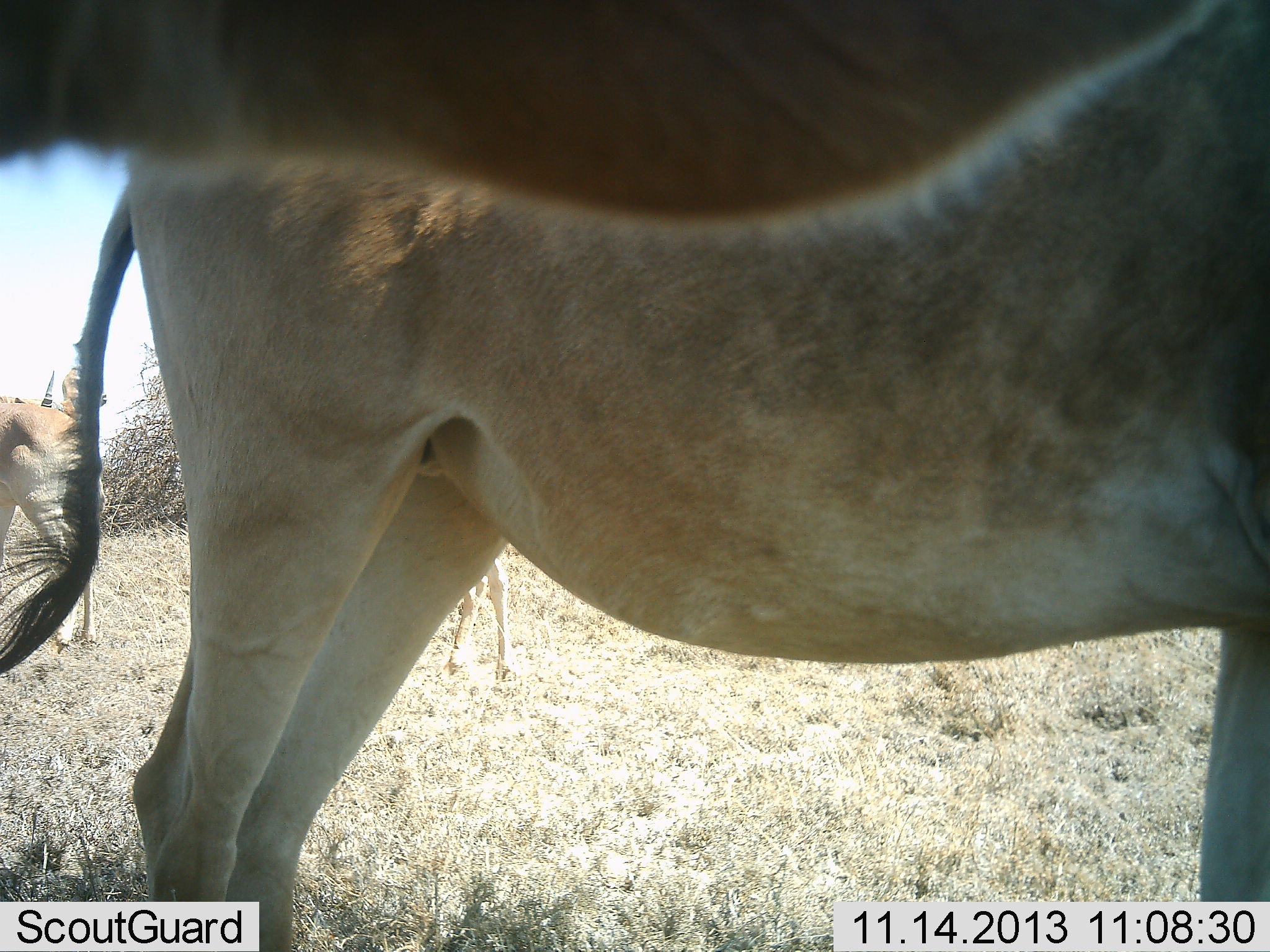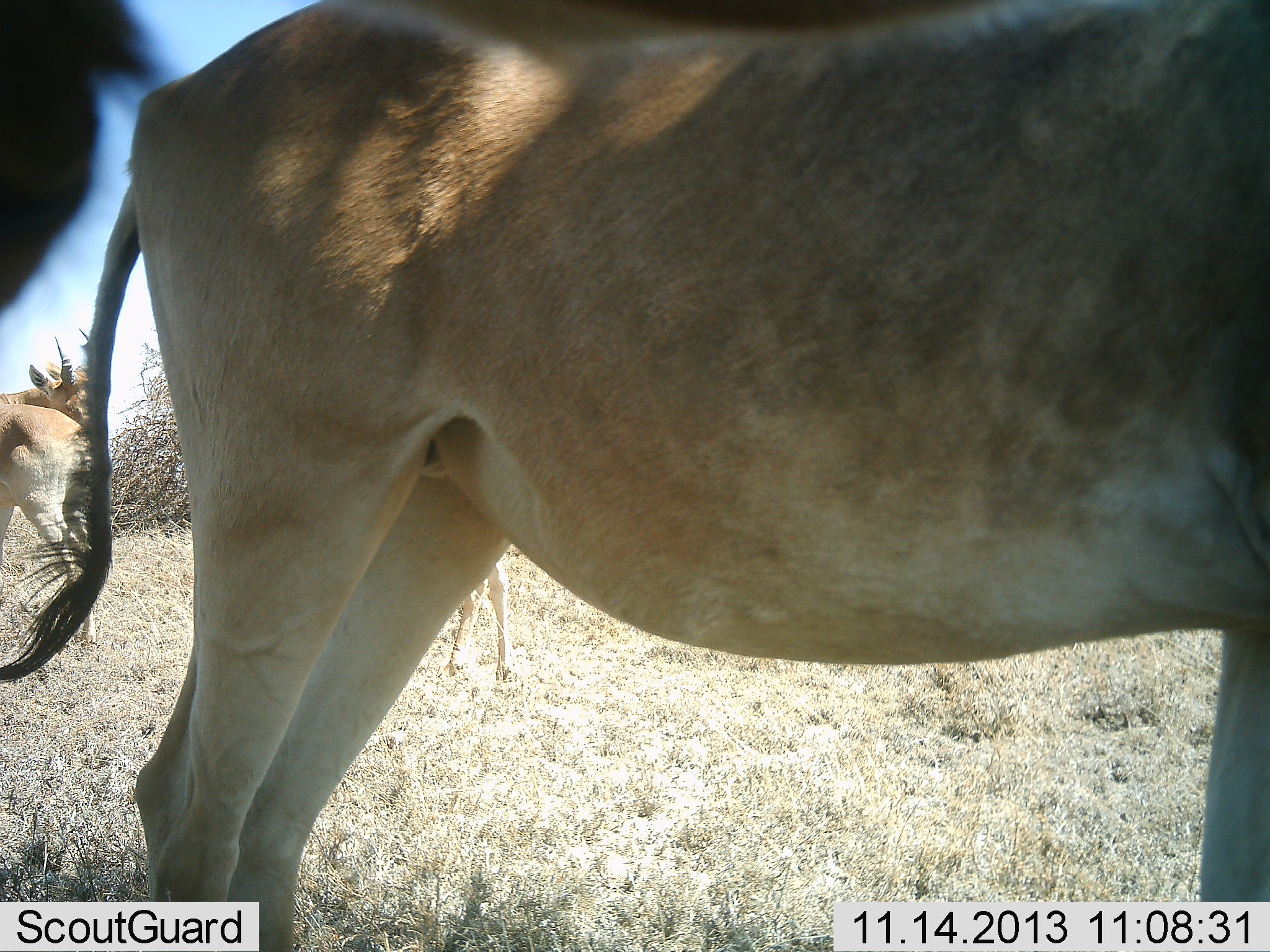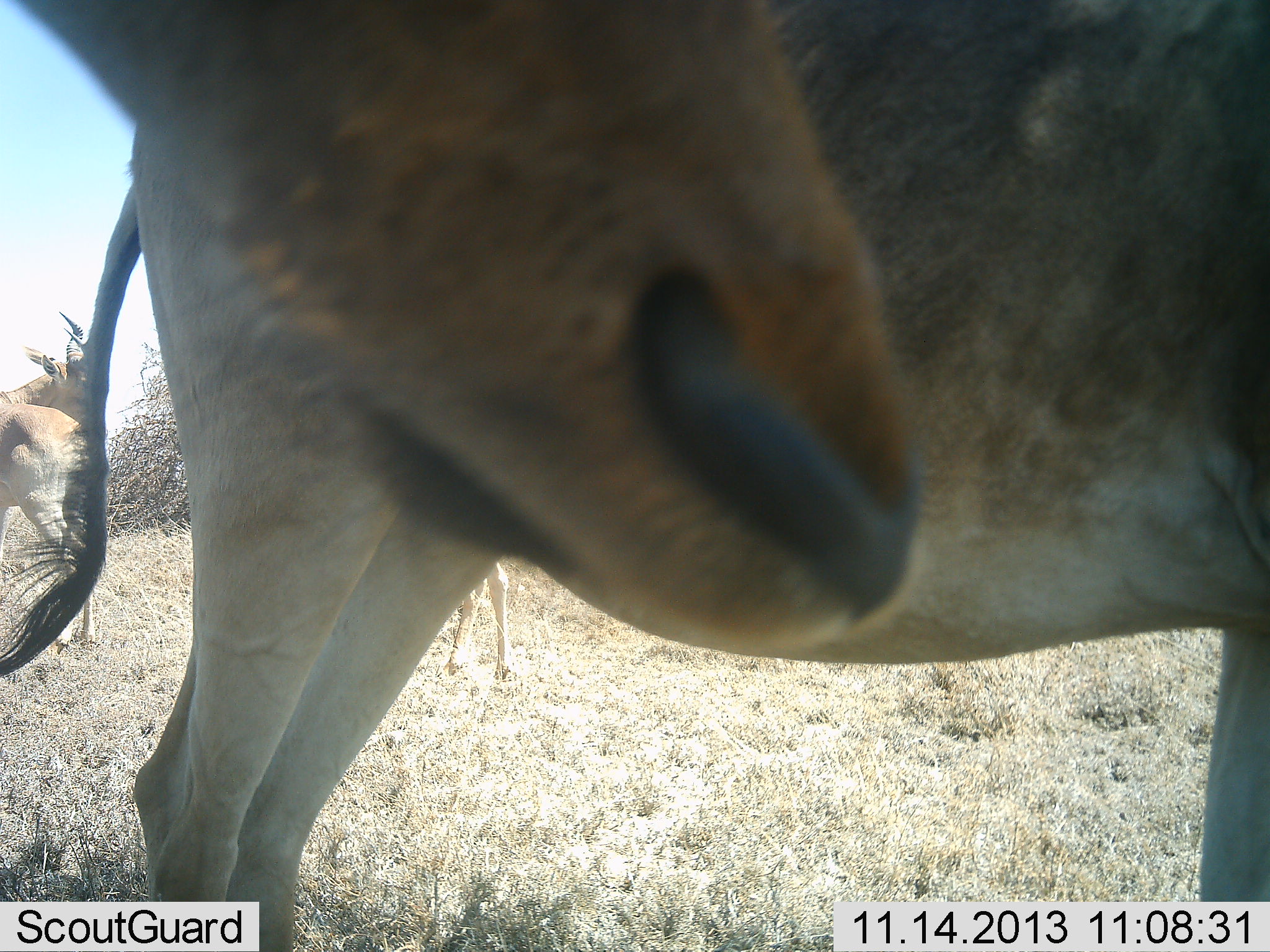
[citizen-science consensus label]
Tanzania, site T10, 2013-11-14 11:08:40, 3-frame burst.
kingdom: Animalia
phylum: Chordata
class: Mammalia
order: Artiodactyla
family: Bovidae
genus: Alcelaphus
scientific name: Alcelaphus buselaphus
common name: hartebeest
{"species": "hartebeest (Alcelaphus buselaphus)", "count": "4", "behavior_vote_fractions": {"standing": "90%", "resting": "0%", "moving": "30%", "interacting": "0%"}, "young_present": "0%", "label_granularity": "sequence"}